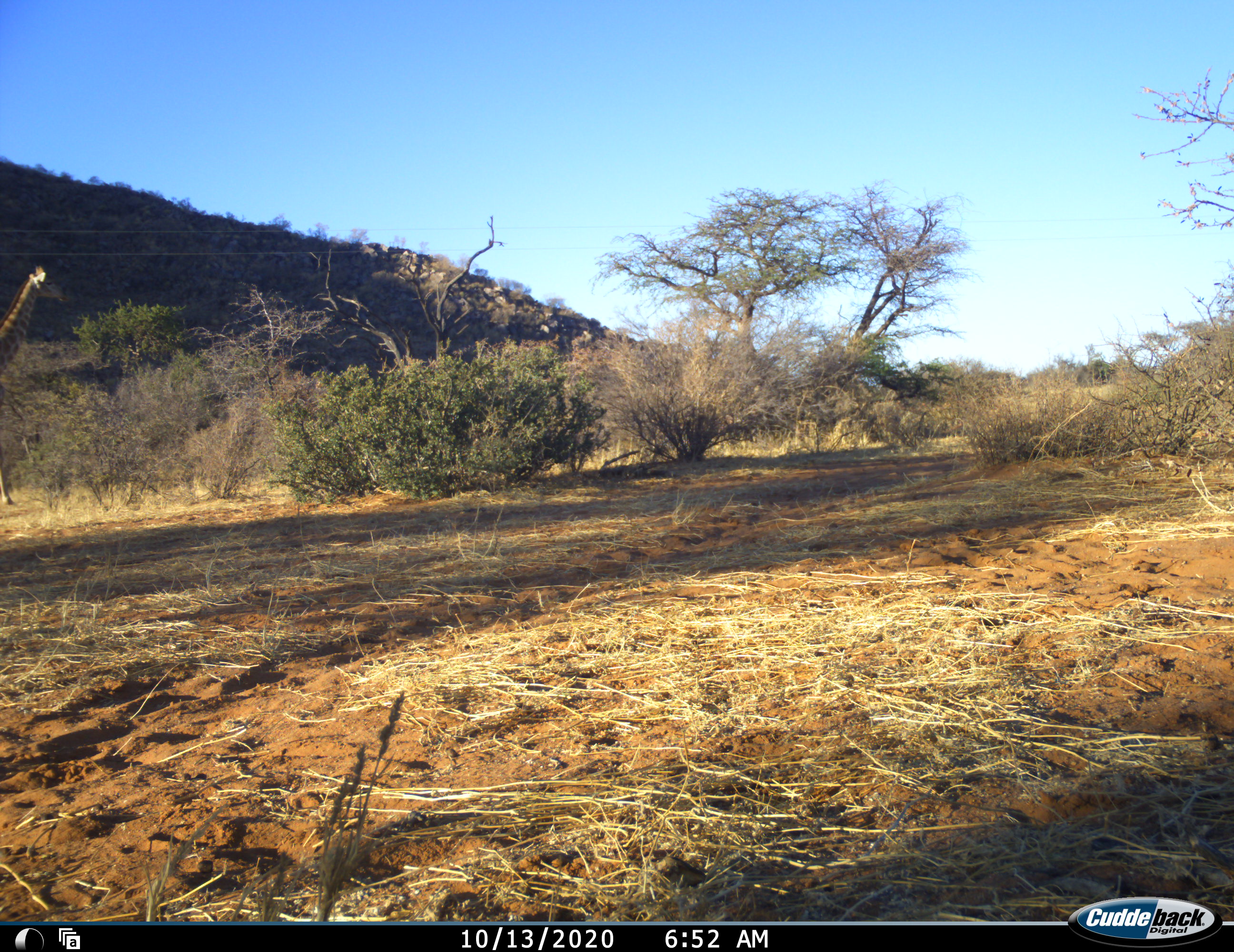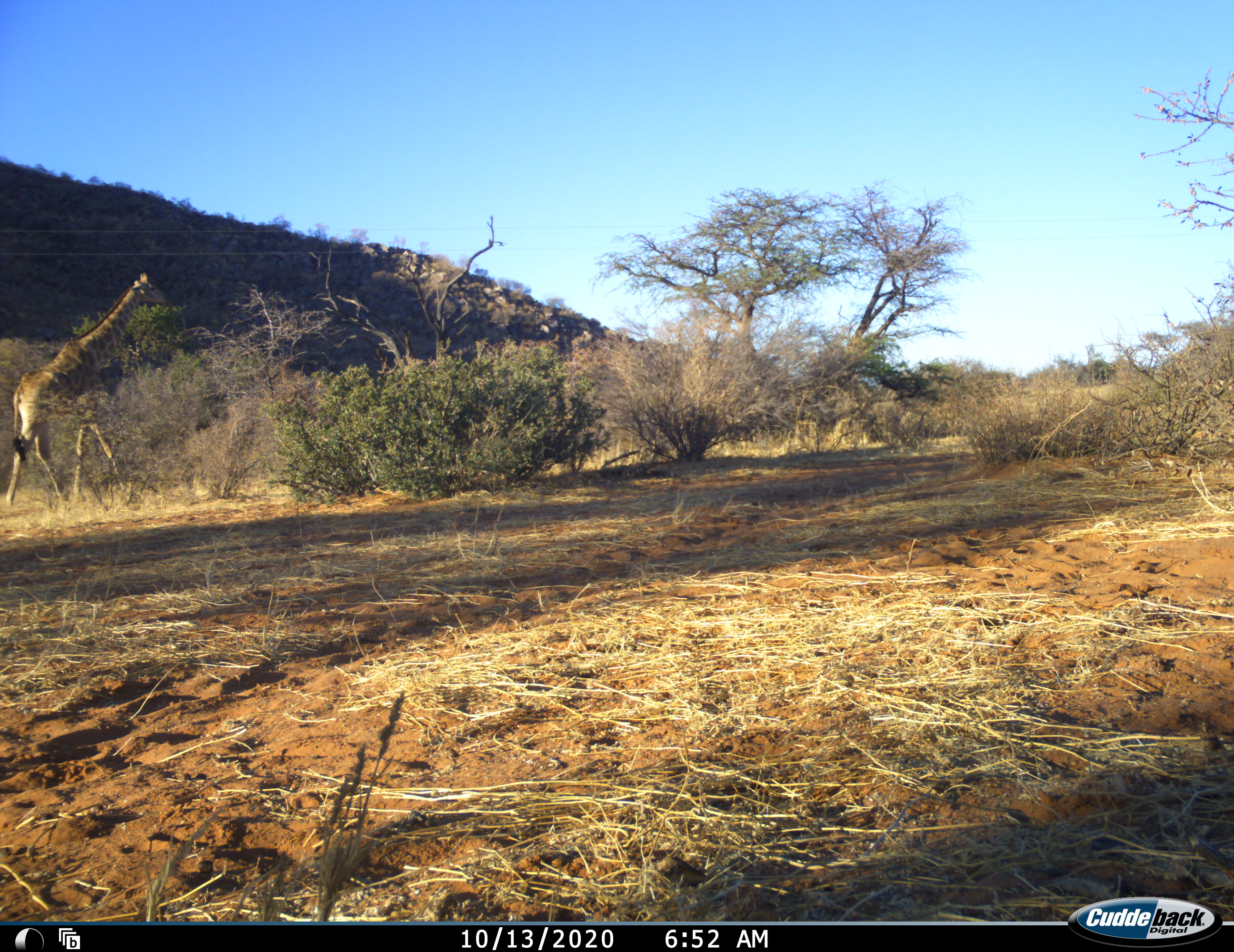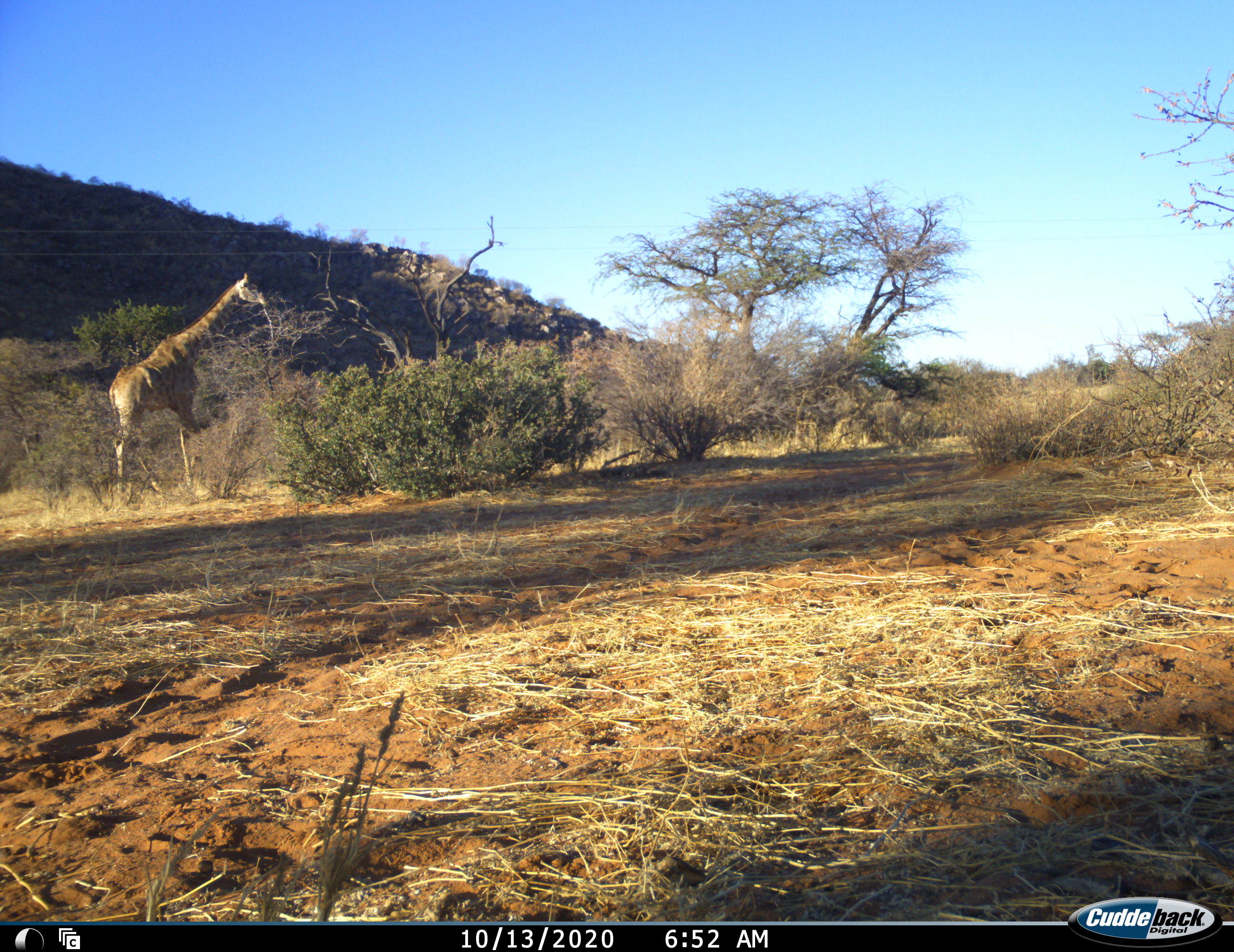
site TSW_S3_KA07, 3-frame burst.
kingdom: Animalia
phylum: Chordata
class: Mammalia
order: Artiodactyla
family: Giraffidae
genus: Giraffa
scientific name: Giraffa camelopardalis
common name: giraffe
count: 1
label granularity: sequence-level